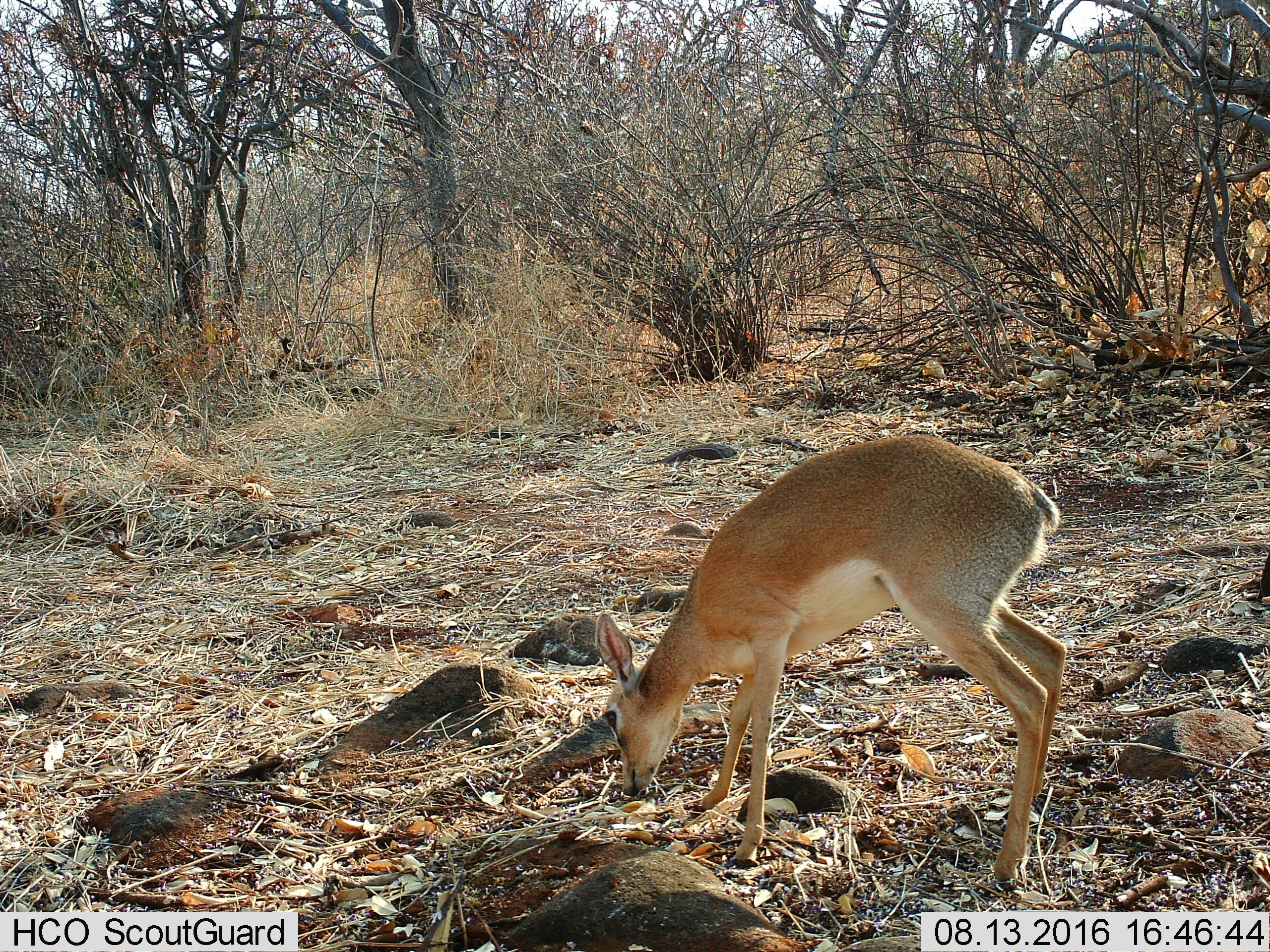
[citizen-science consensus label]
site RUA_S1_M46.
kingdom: Animalia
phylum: Chordata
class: Mammalia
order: Artiodactyla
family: Bovidae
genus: Madoqua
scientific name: Madoqua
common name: dik-dik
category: dikdik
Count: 1.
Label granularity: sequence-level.